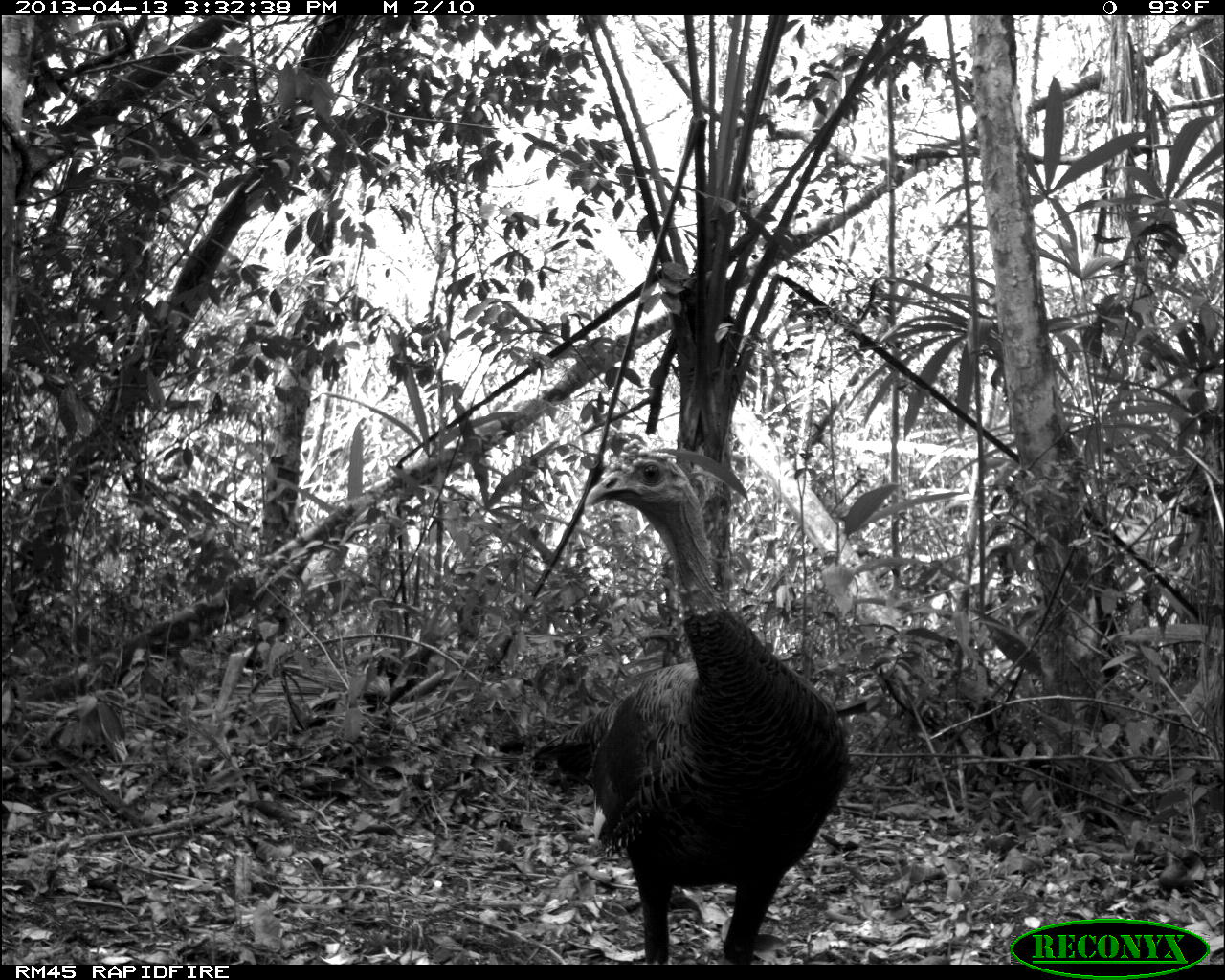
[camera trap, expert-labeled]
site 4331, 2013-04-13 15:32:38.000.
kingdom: Animalia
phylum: Chordata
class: Aves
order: Galliformes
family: Phasianidae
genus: Meleagris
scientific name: Meleagris ocellata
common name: ocellated turkey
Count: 1.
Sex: male.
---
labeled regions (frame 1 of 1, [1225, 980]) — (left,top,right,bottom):
meleagris ocellata: (493,450,847,965)